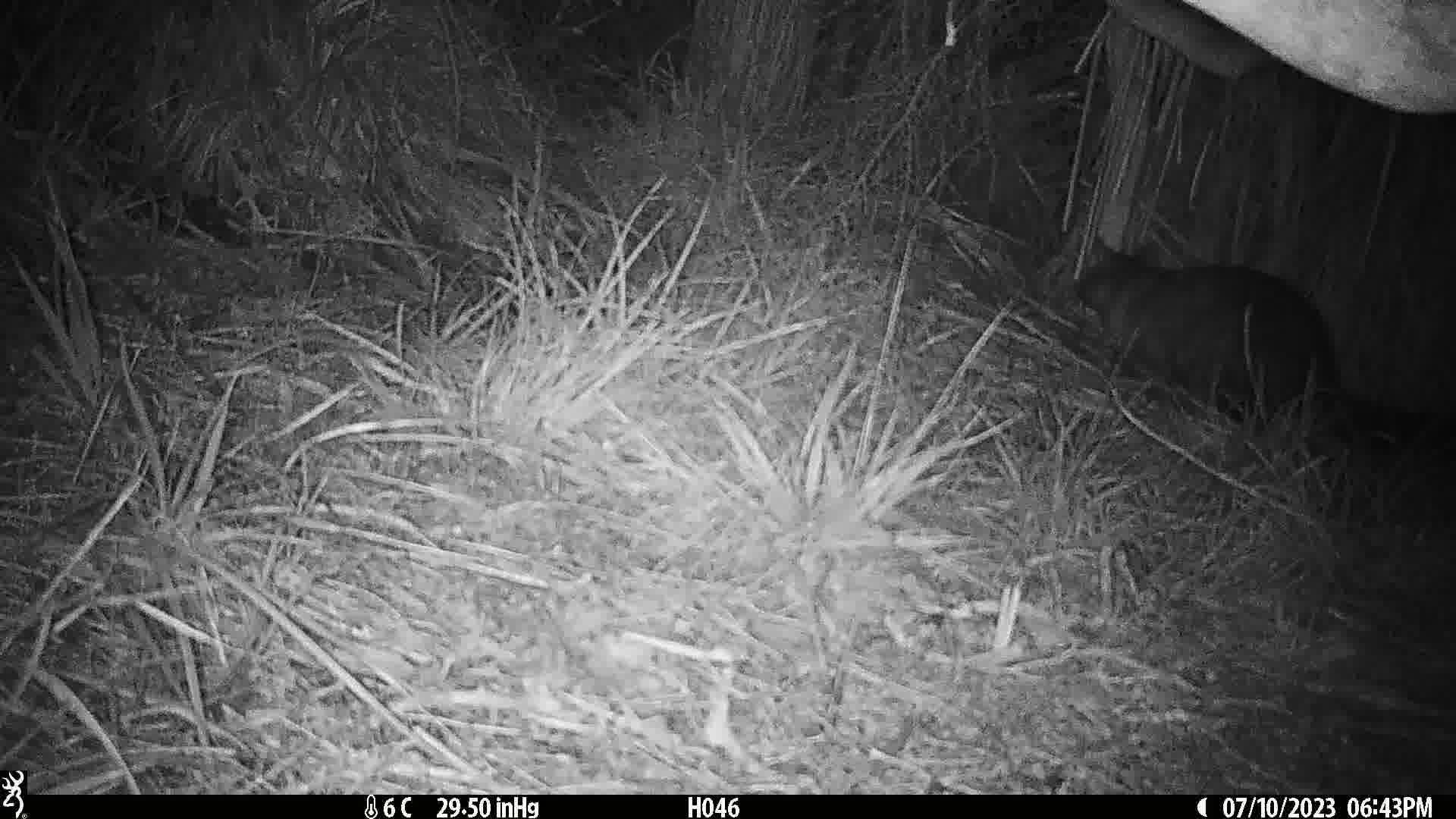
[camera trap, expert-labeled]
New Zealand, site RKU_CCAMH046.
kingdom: Animalia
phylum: Chordata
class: Mammalia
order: Diprotodontia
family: Phalangeridae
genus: Trichosurus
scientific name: Trichosurus vulpecula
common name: common brushtail possum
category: possum